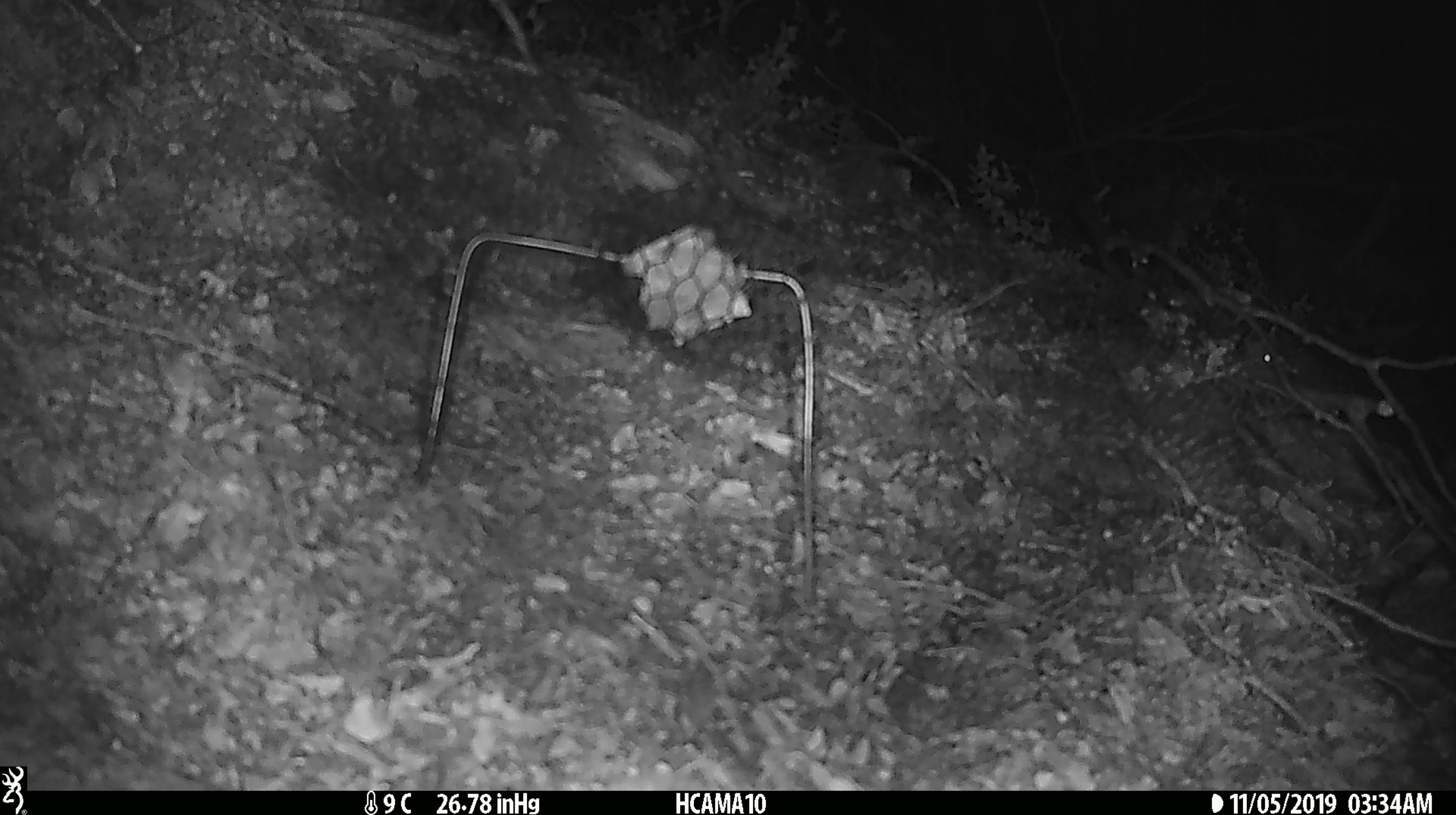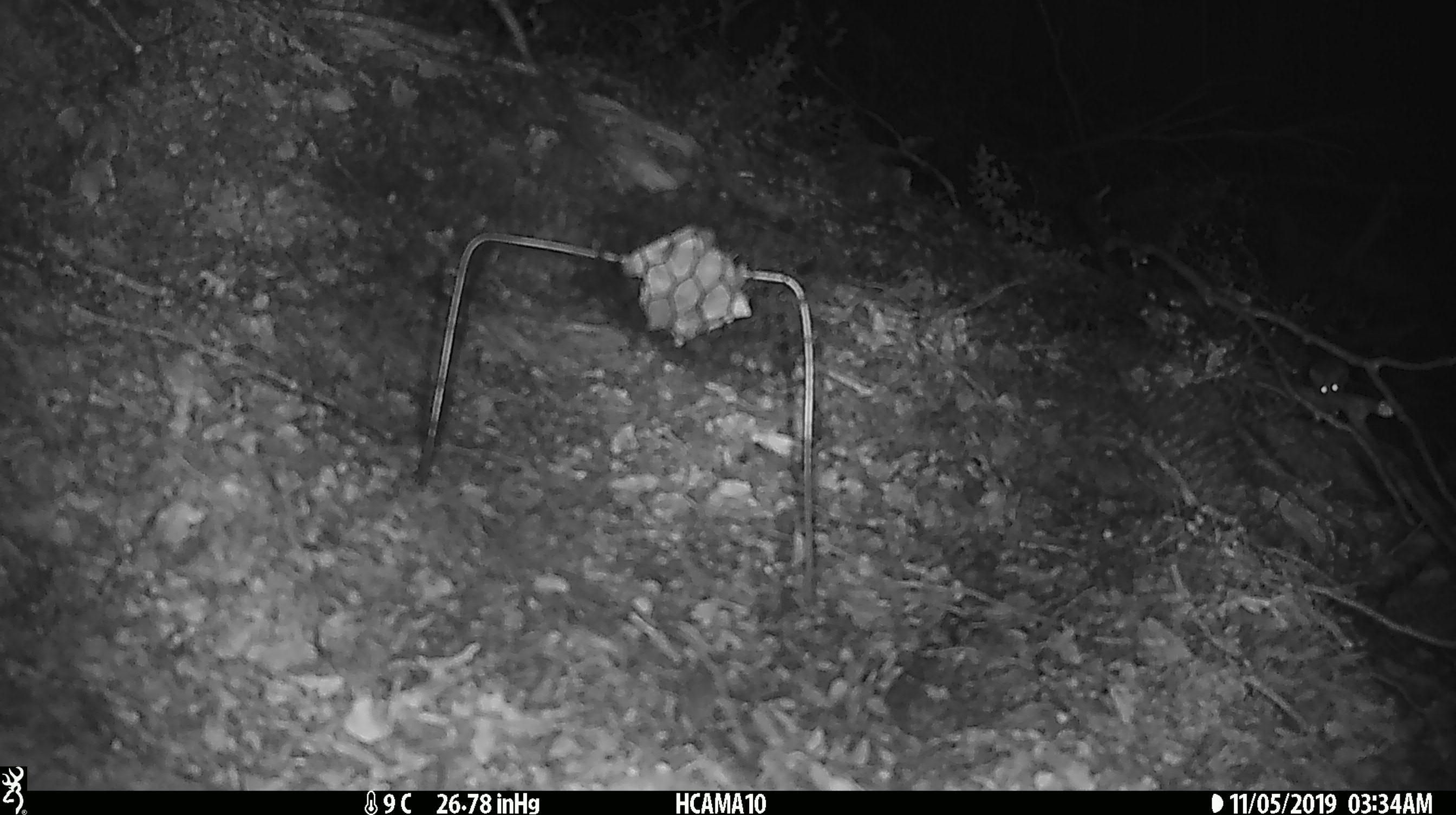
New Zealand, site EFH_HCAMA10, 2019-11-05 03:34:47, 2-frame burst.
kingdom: Animalia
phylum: Chordata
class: Mammalia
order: Rodentia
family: Muridae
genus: Mus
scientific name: Mus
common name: mouse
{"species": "mouse (Mus)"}